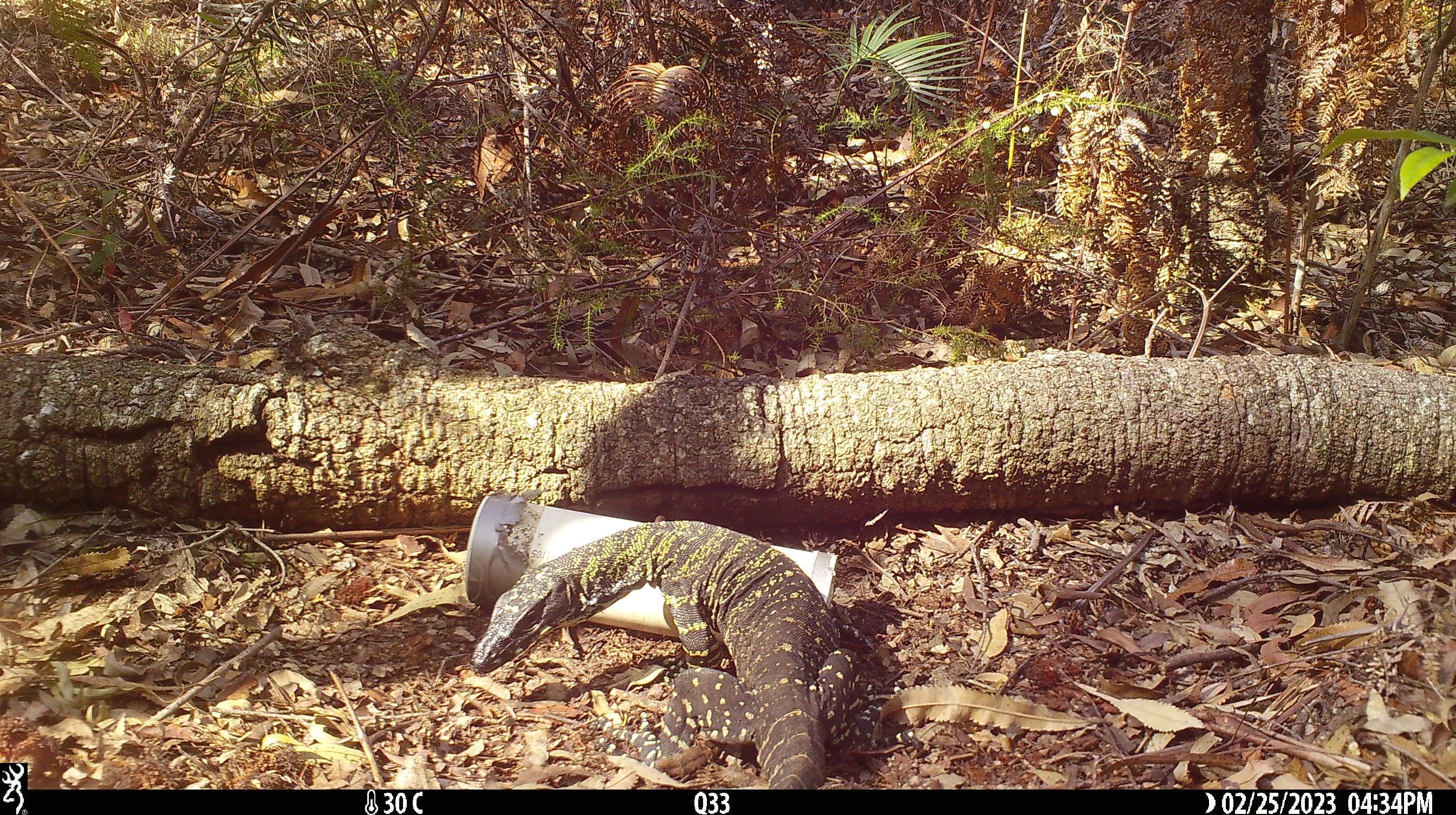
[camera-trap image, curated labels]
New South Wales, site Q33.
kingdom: Animalia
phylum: Chordata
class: Reptilia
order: Squamata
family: Varanidae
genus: Varanus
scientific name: Varanus varius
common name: lace monitor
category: goanna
Goanna (lace monitor) (Varanus varius).